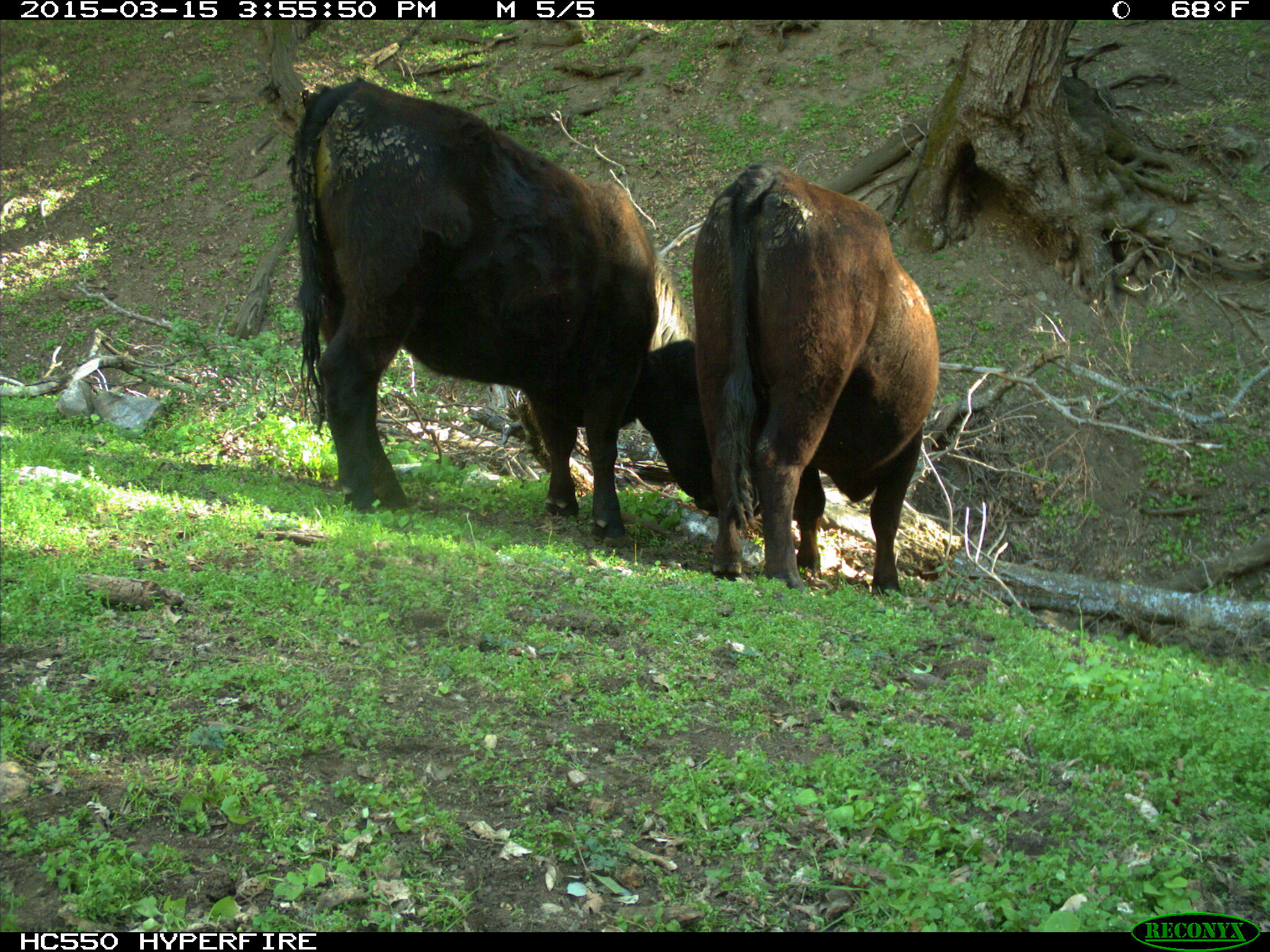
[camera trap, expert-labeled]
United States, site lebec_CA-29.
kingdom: Animalia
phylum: Chordata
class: Mammalia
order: Artiodactyla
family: Bovidae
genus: Bos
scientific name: Bos taurus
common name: domestic cow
Bos taurus (domestic cow).